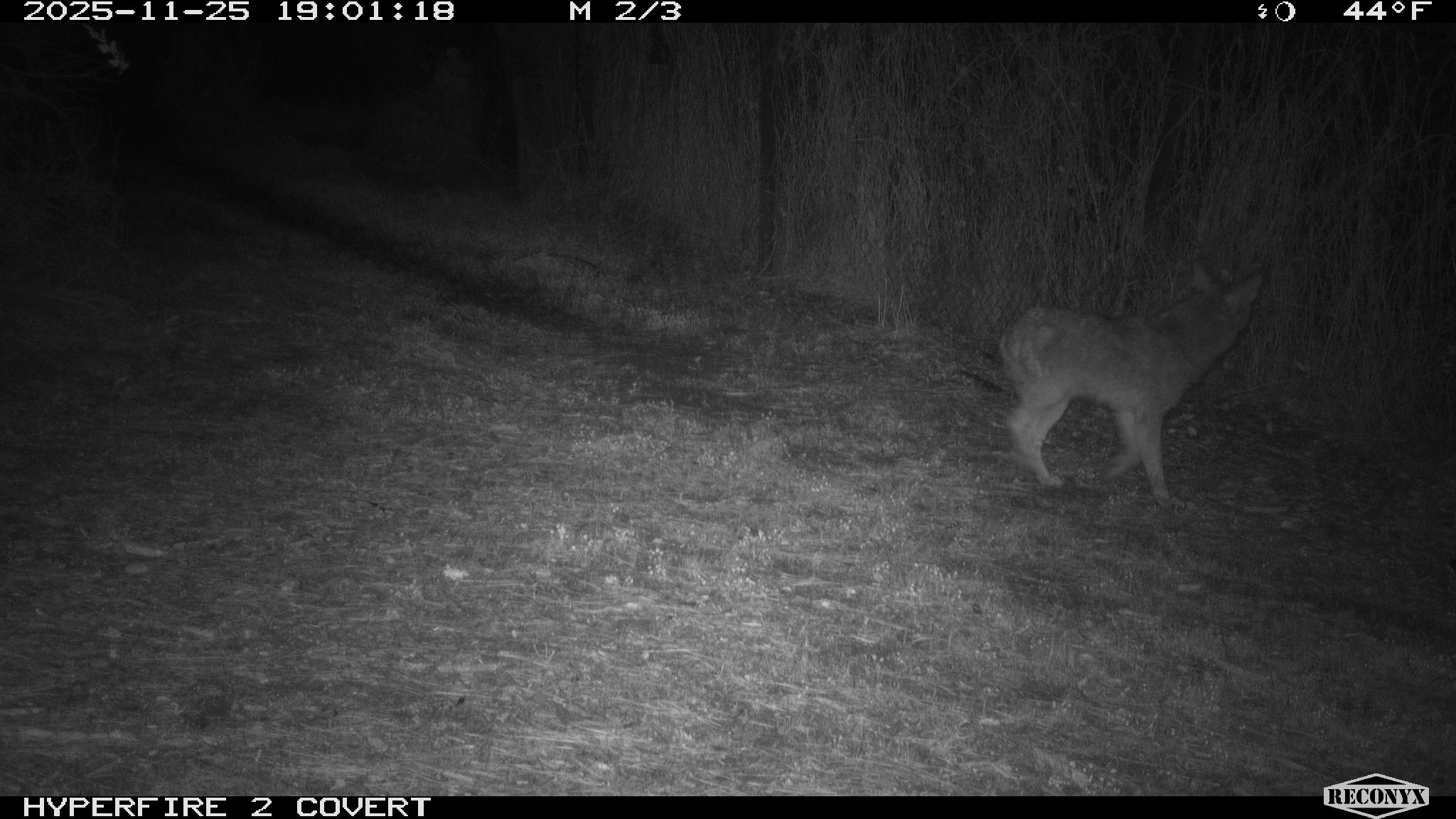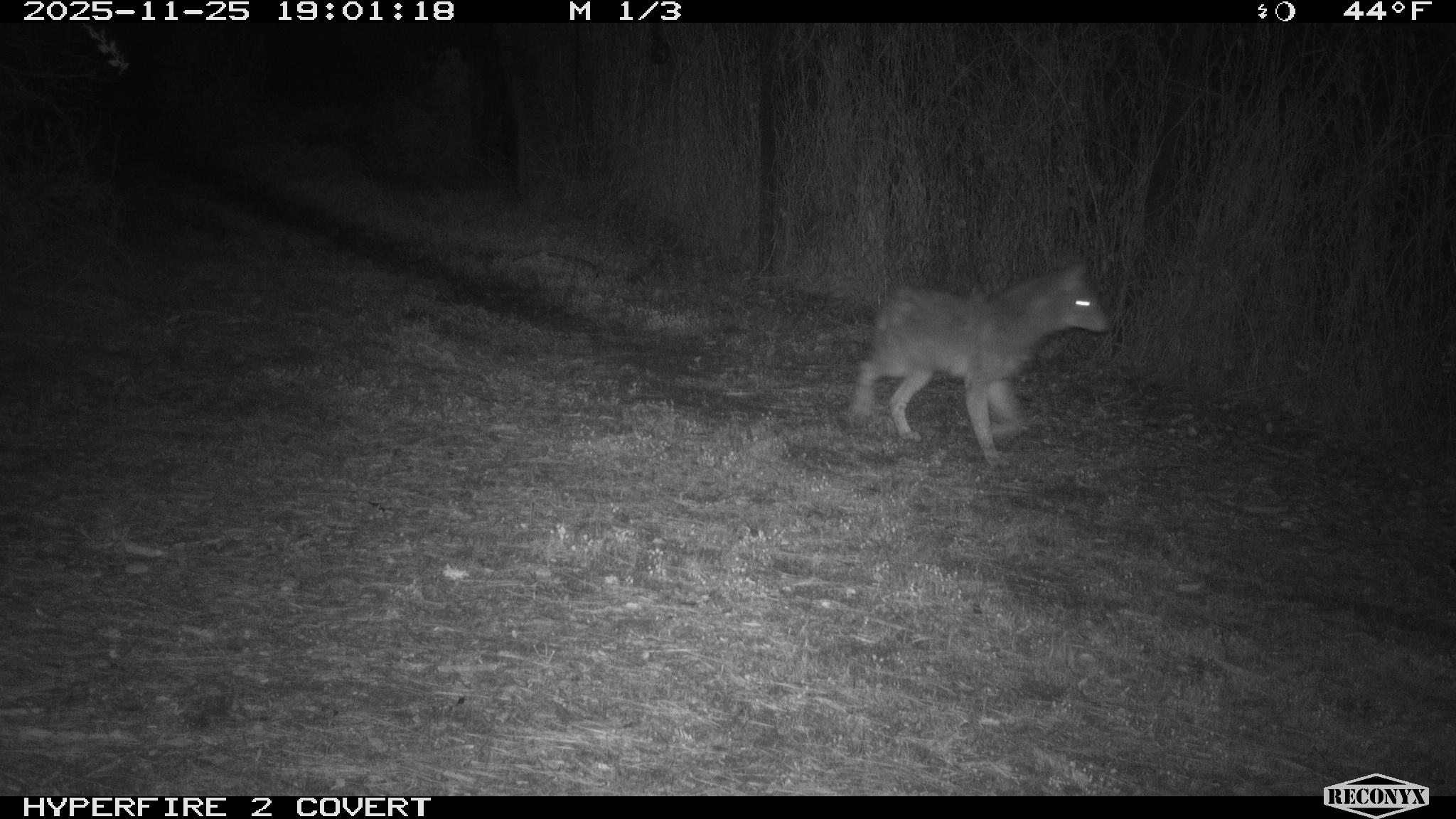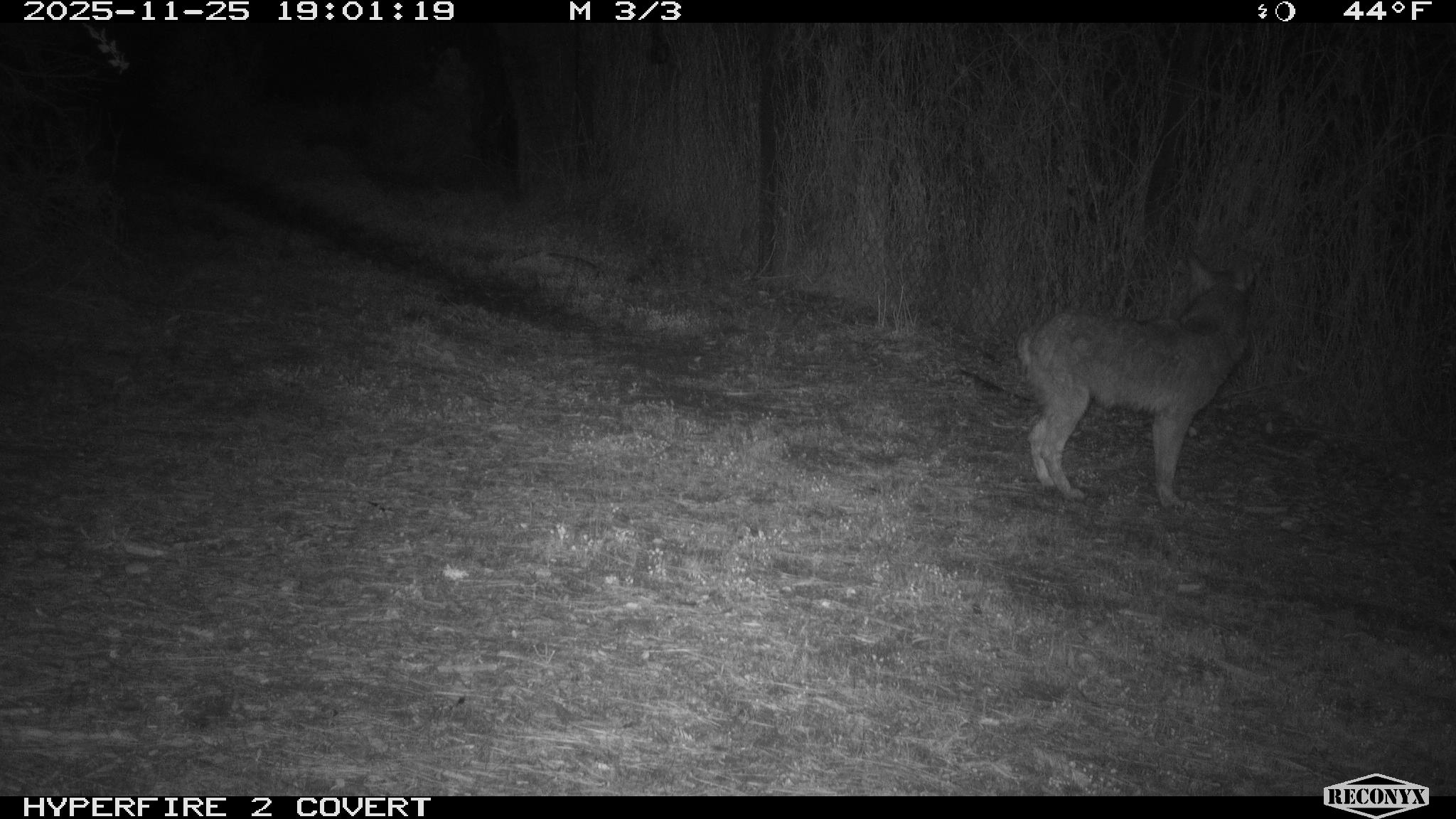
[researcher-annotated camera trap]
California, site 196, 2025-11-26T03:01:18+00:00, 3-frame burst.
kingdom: Animalia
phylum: Chordata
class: Mammalia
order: Carnivora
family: Canidae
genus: Canis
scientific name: Canis latrans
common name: coyote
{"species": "coyote (Canis latrans)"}